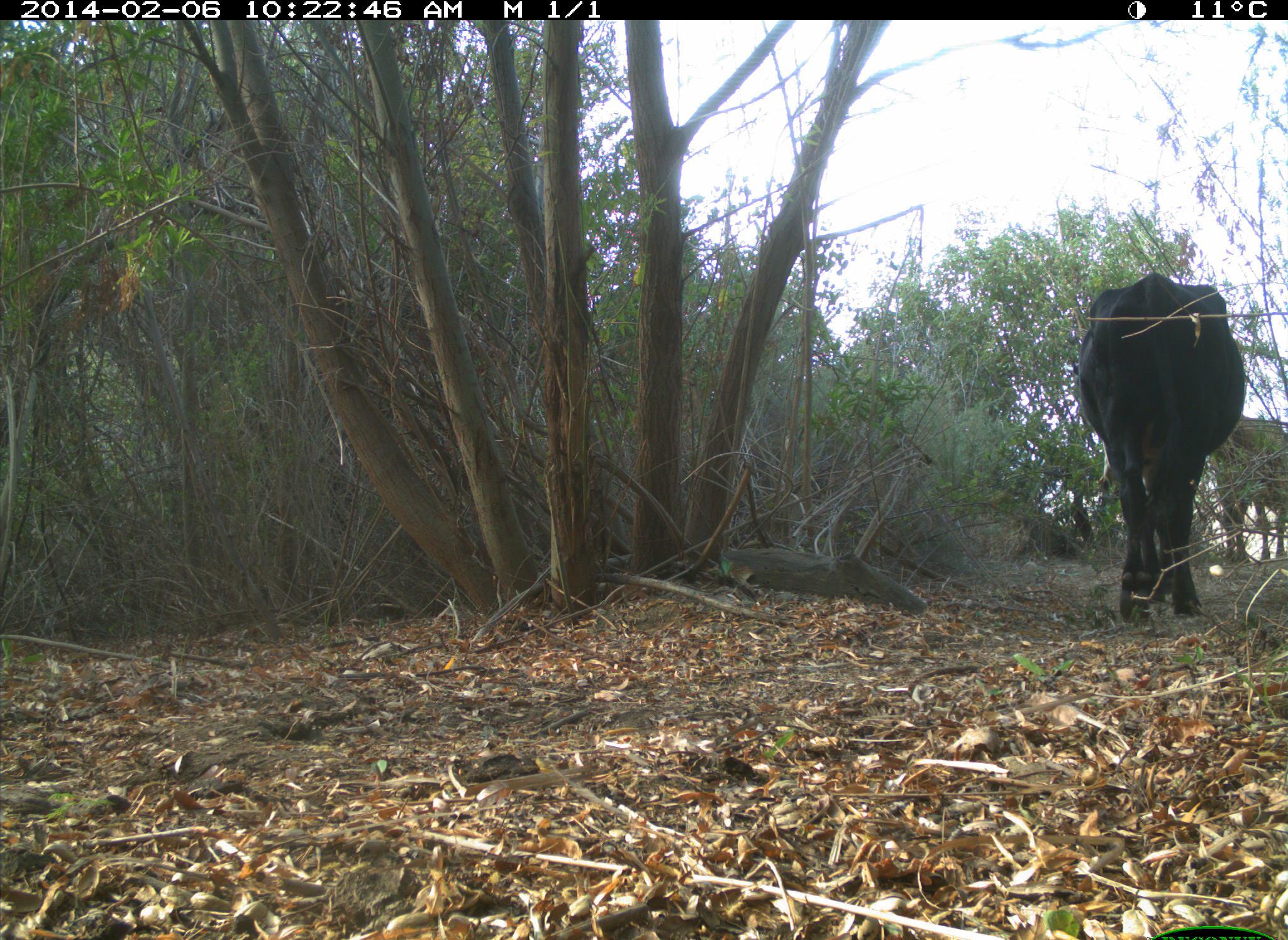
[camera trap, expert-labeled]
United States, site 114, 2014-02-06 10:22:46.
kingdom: Animalia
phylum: Chordata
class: Mammalia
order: Artiodactyla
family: Bovidae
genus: Bos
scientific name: Bos taurus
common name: cow